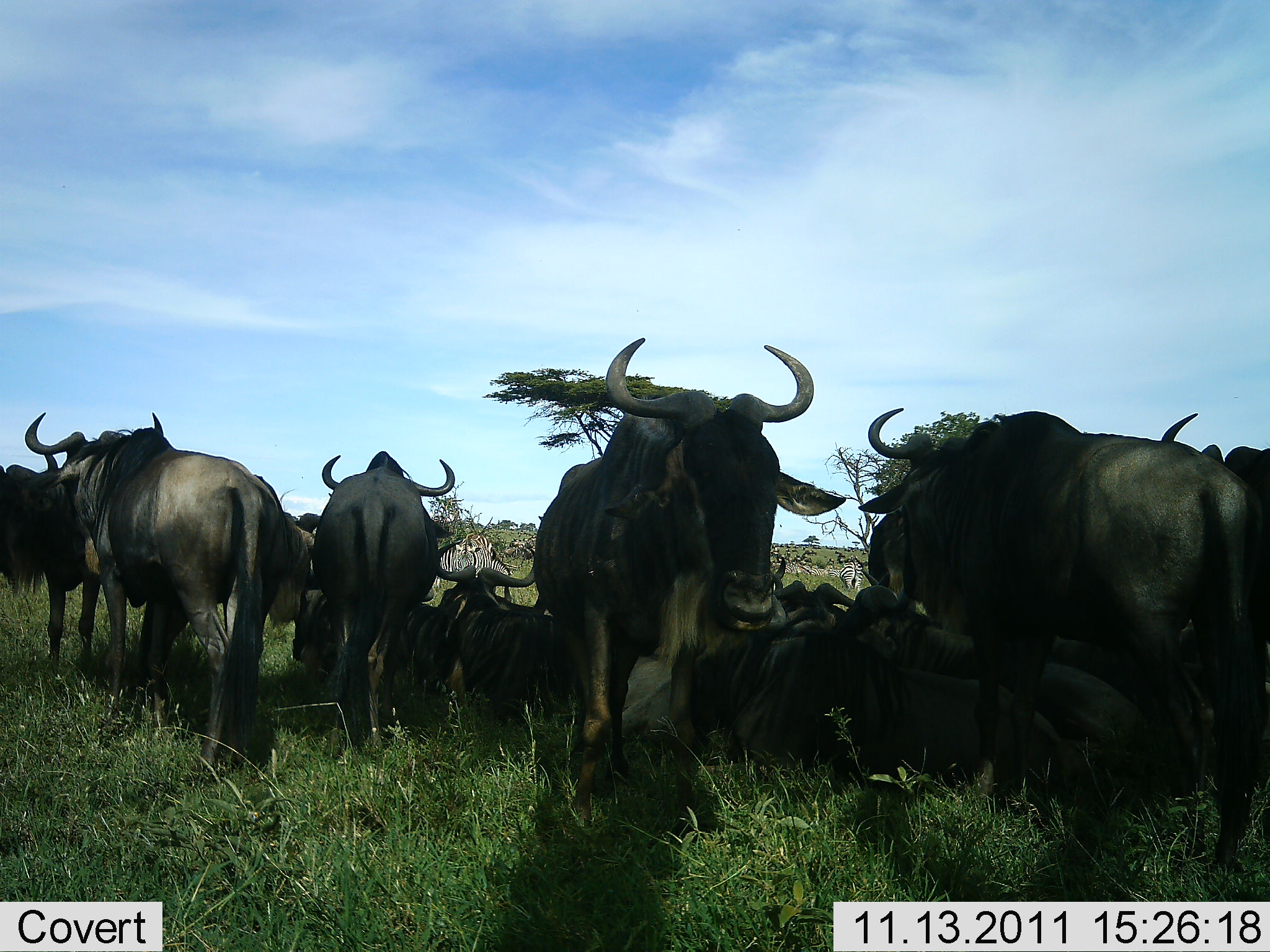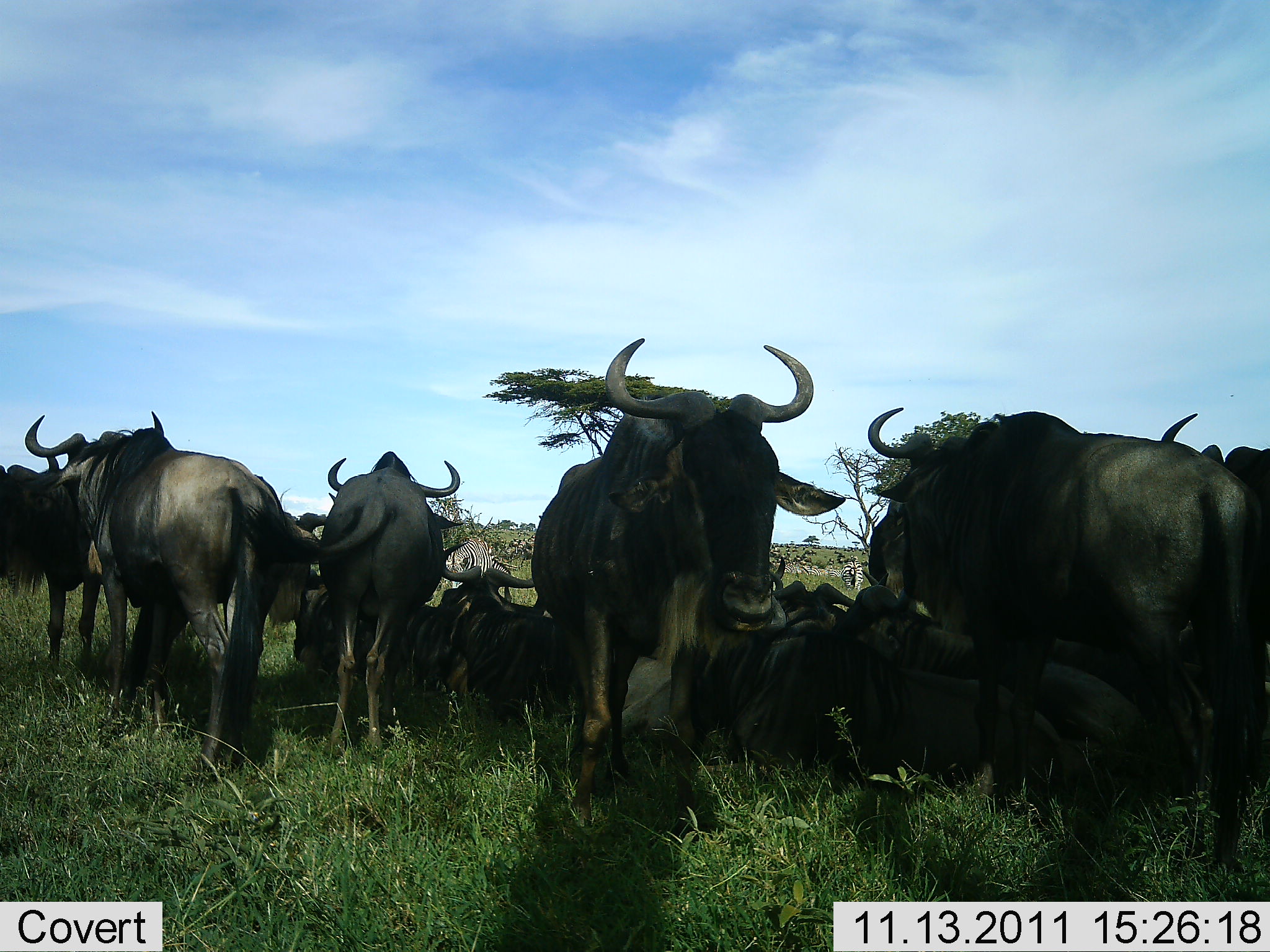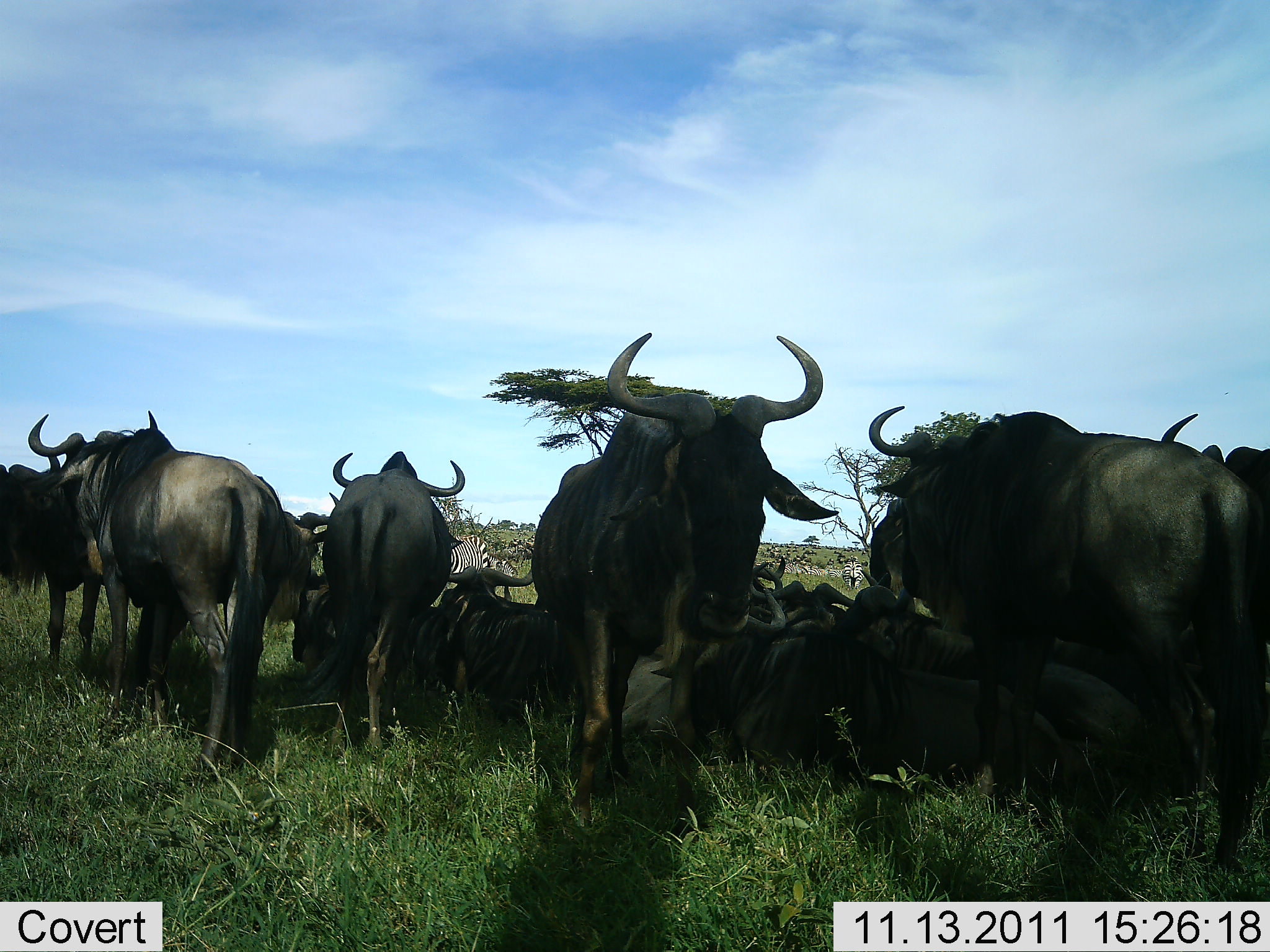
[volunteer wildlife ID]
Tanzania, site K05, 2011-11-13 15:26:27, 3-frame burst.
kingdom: Animalia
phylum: Chordata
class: Mammalia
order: Artiodactyla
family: Bovidae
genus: Connochaetes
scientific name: Connochaetes taurinus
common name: blue wildebeest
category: wildebeest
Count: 11-50.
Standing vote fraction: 73%.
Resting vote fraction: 93%.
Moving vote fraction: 0%.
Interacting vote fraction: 0%.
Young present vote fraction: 0%.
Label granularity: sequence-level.